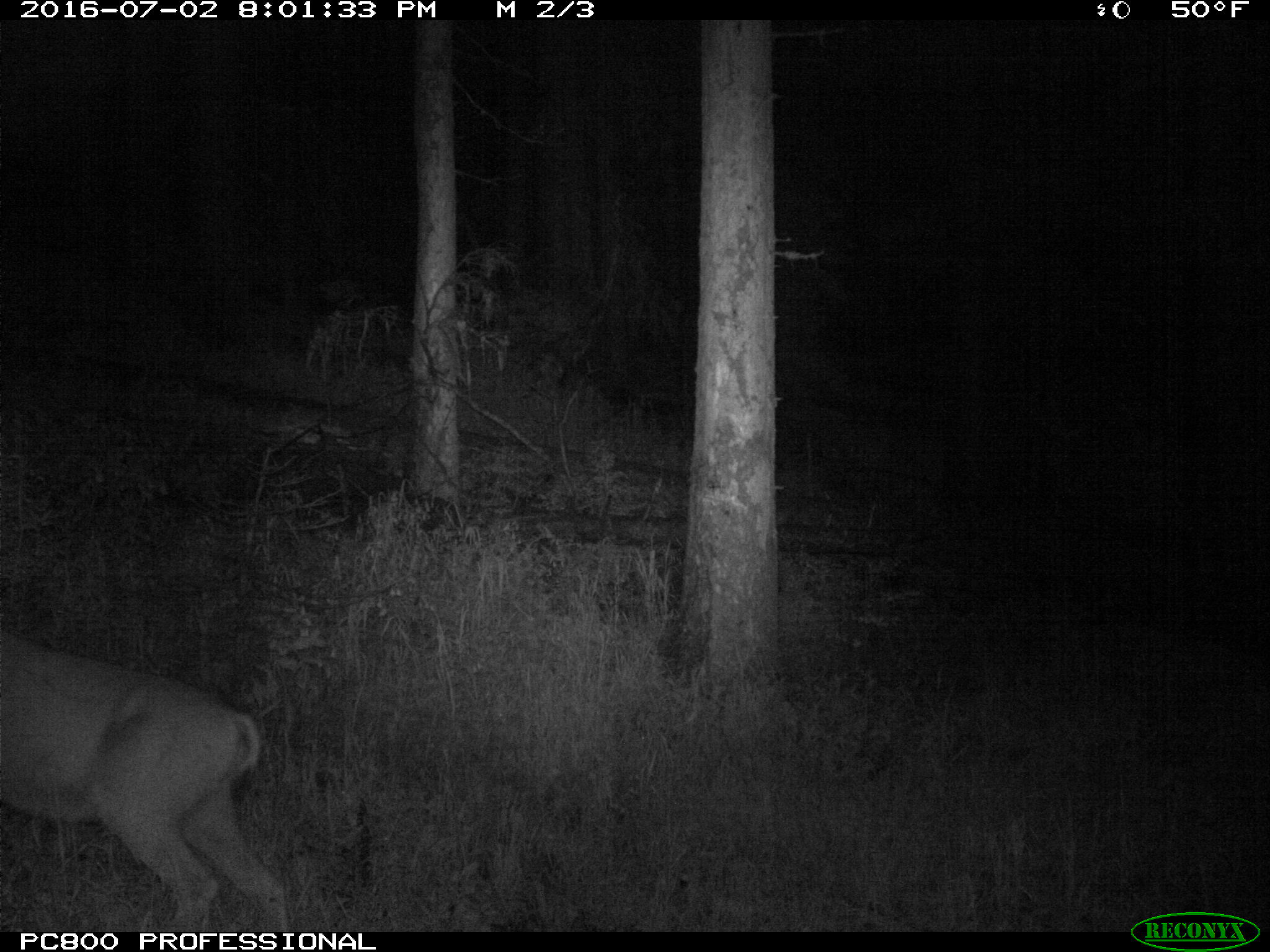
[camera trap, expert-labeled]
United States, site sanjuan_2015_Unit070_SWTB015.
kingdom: Animalia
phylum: Chordata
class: Mammalia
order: Artiodactyla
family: Cervidae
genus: Odocoileus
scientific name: Odocoileus hemionus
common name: mule deer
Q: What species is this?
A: Odocoileus hemionus (mule deer).